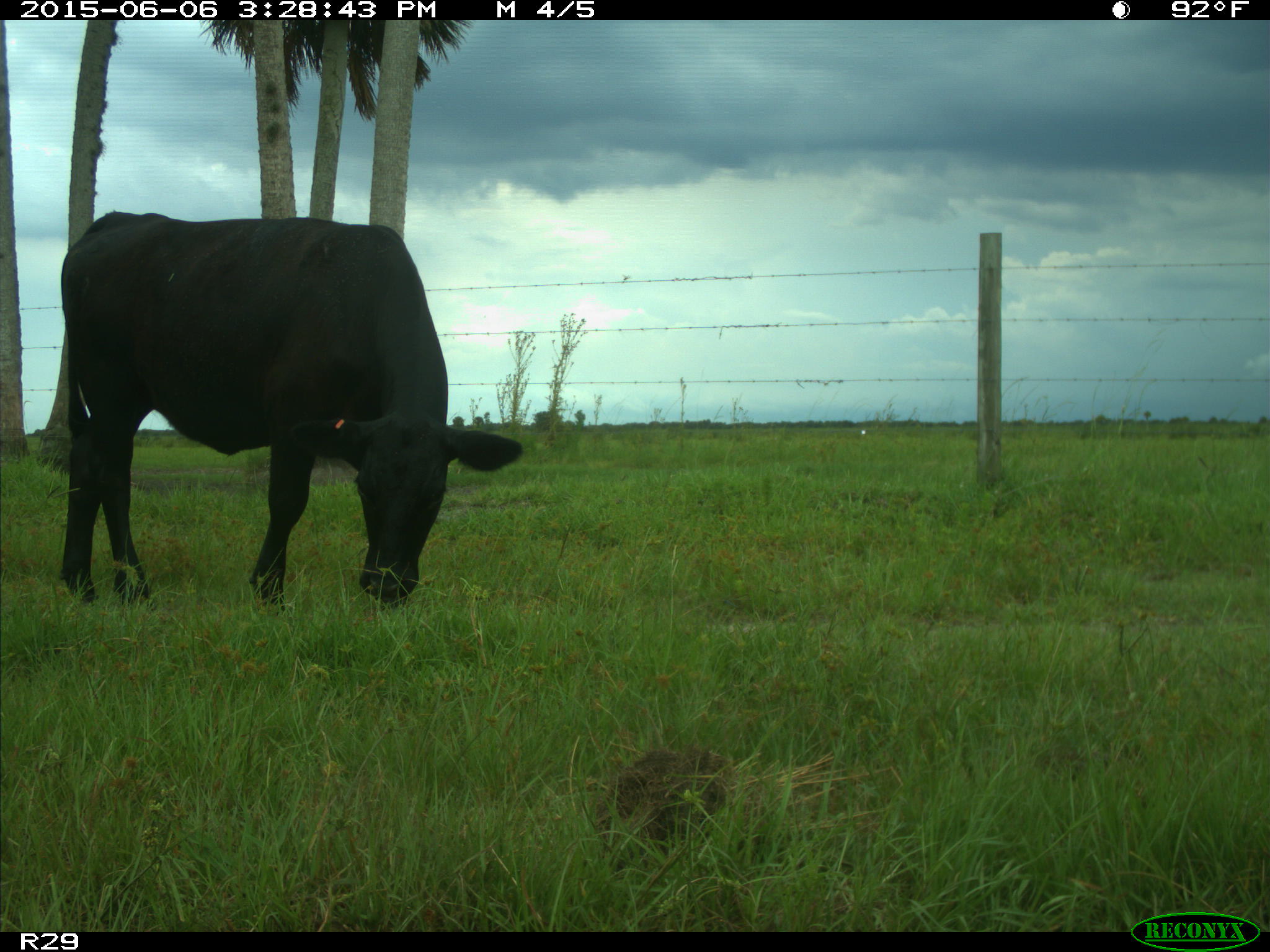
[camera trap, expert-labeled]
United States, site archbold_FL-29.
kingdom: Animalia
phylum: Chordata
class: Mammalia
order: Artiodactyla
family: Bovidae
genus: Bos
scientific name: Bos taurus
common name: domestic cow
Bos taurus (domestic cow).